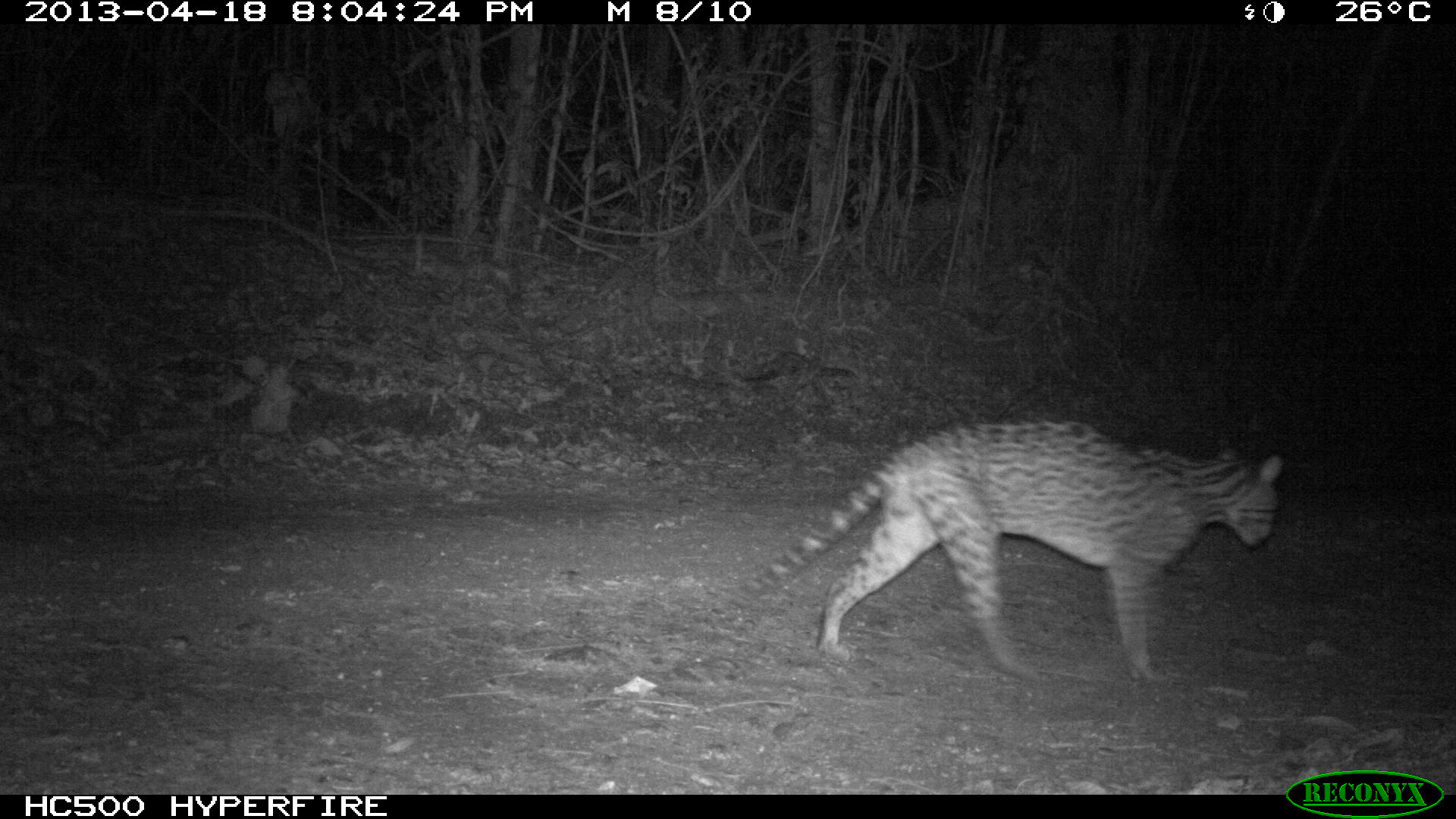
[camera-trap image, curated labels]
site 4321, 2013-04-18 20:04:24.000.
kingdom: Animalia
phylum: Chordata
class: Mammalia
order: Carnivora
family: Felidae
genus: Leopardus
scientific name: Leopardus pardalis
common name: ocelot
Leopardus pardalis (ocelot), count 1, sex male.